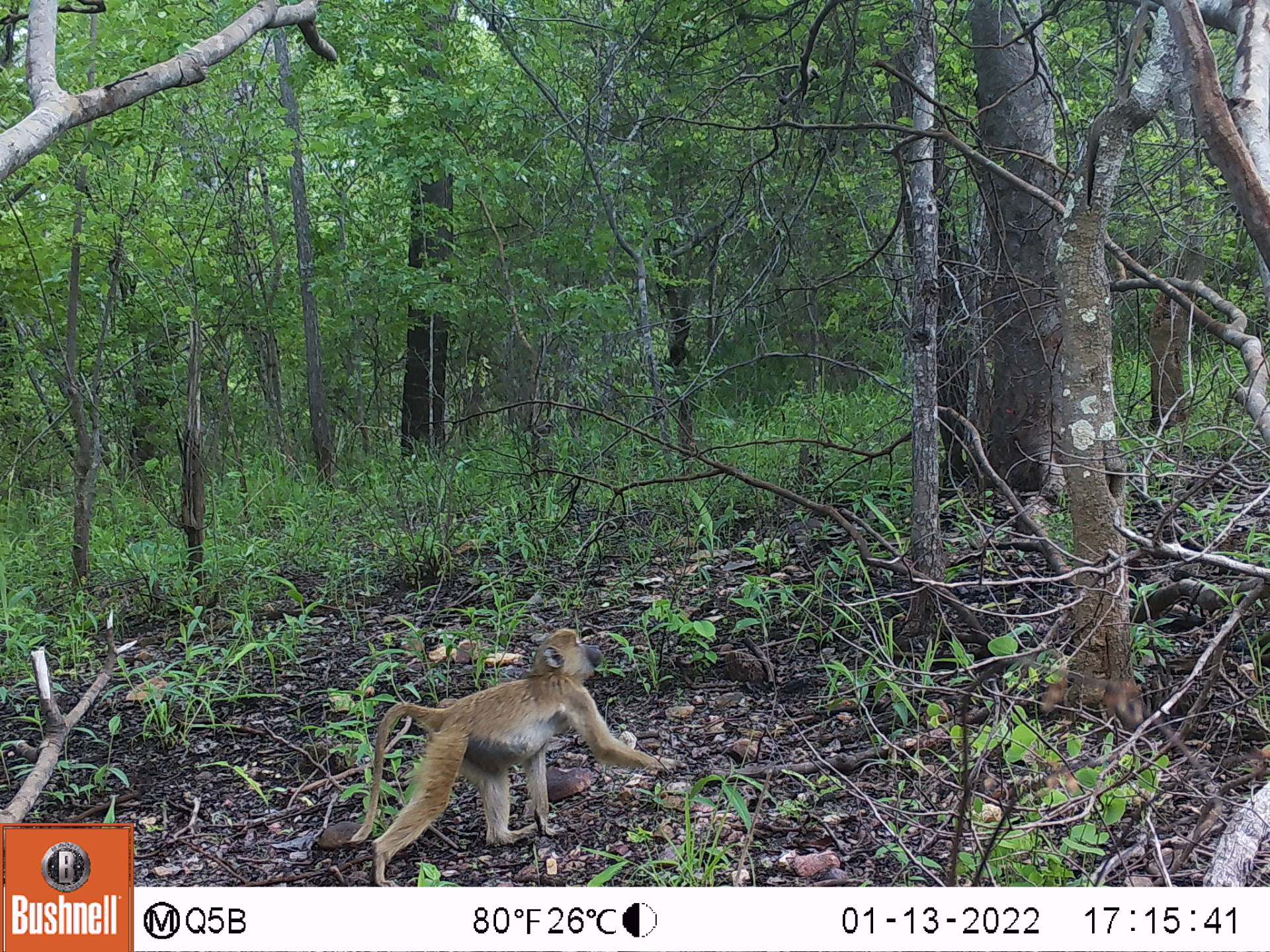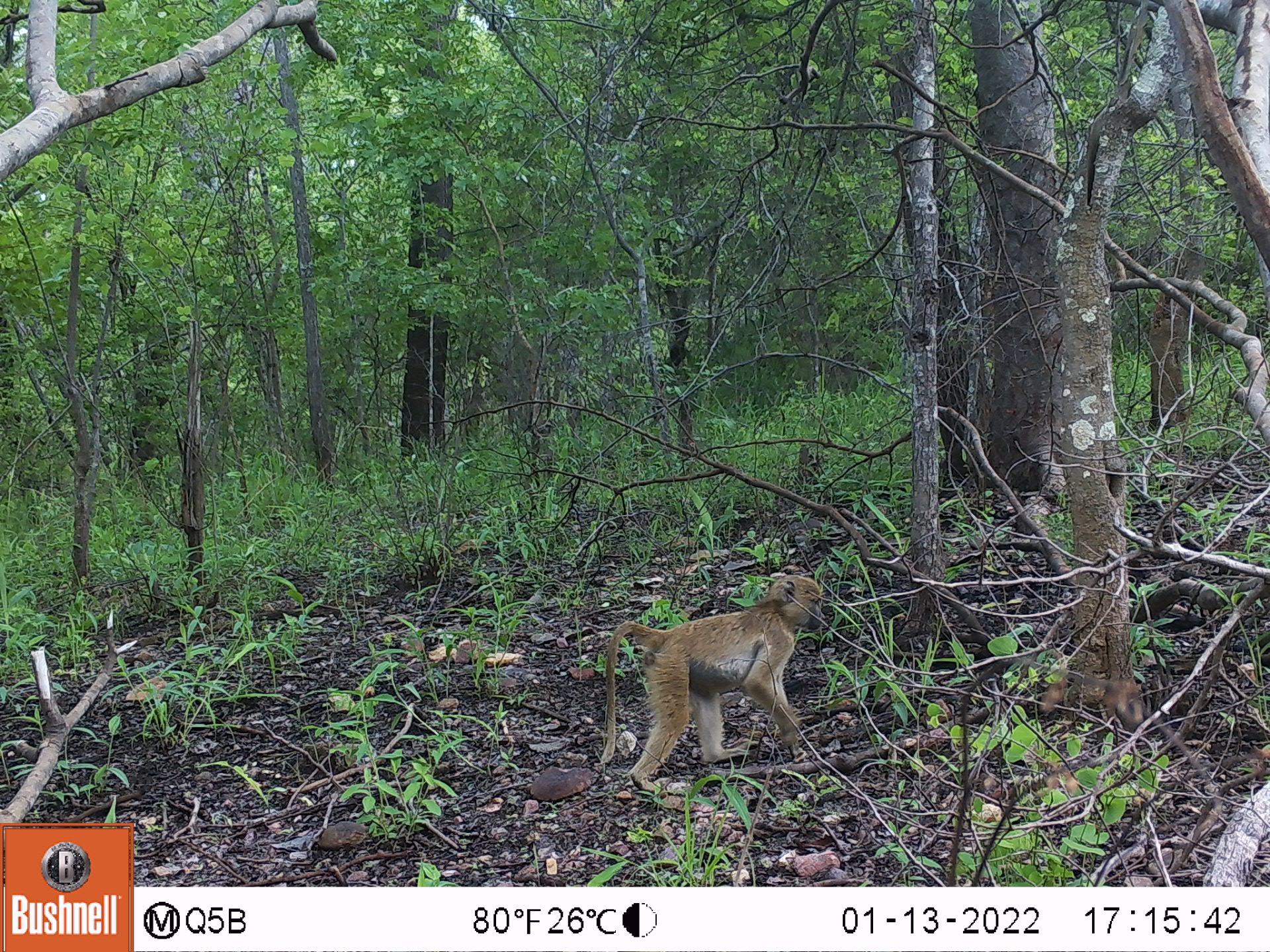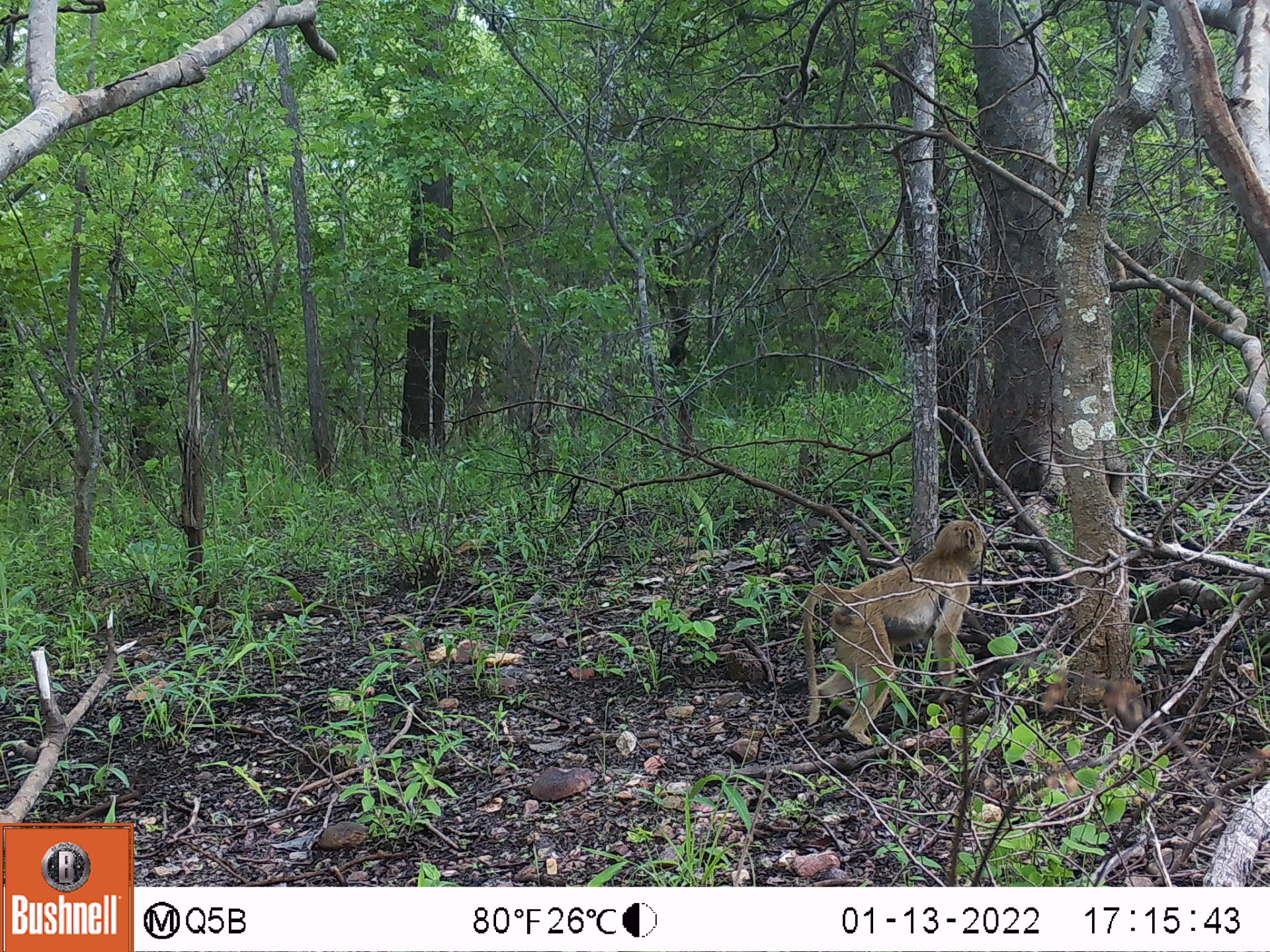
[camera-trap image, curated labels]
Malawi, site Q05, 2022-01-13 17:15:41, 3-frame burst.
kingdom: Animalia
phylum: Chordata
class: Mammalia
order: Primates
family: Cercopithecidae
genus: Papio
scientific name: Papio cynocephalus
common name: yellow baboon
Yellow baboon (Papio cynocephalus), count 1.